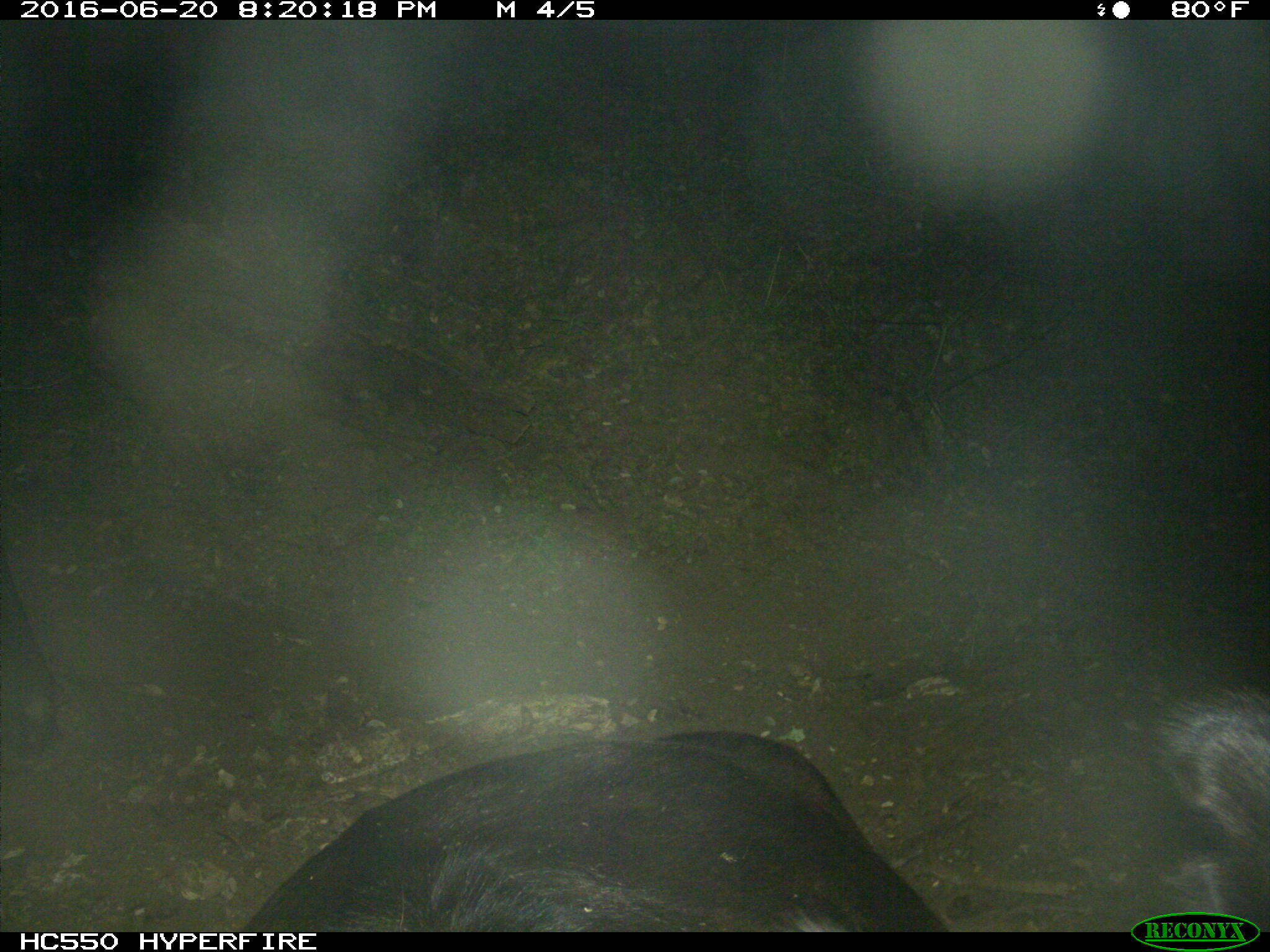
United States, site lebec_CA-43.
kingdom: Animalia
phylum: Chordata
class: Mammalia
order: Artiodactyla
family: Bovidae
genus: Bos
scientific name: Bos taurus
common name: domestic cow